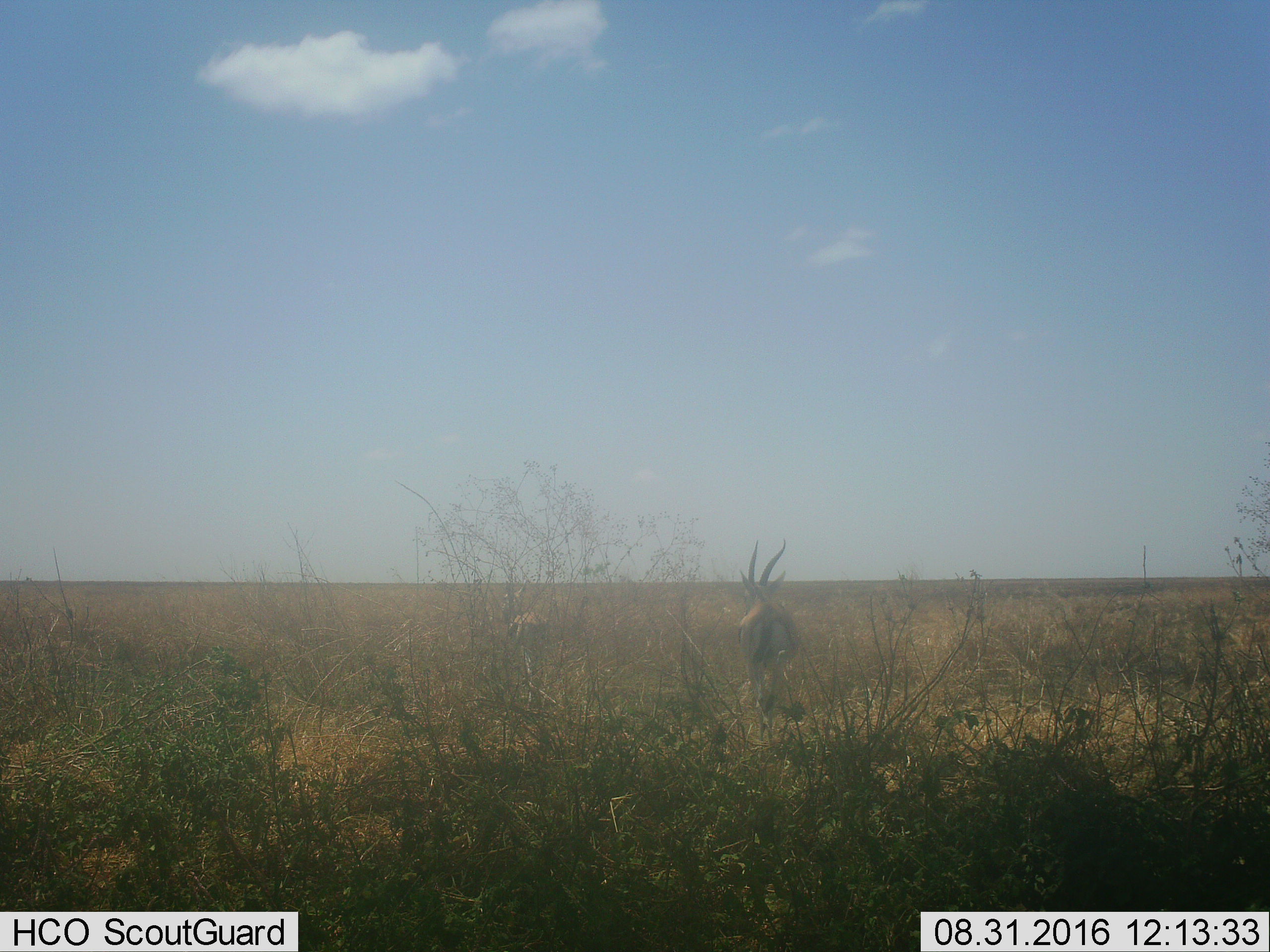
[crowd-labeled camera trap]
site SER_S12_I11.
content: unidentified animal